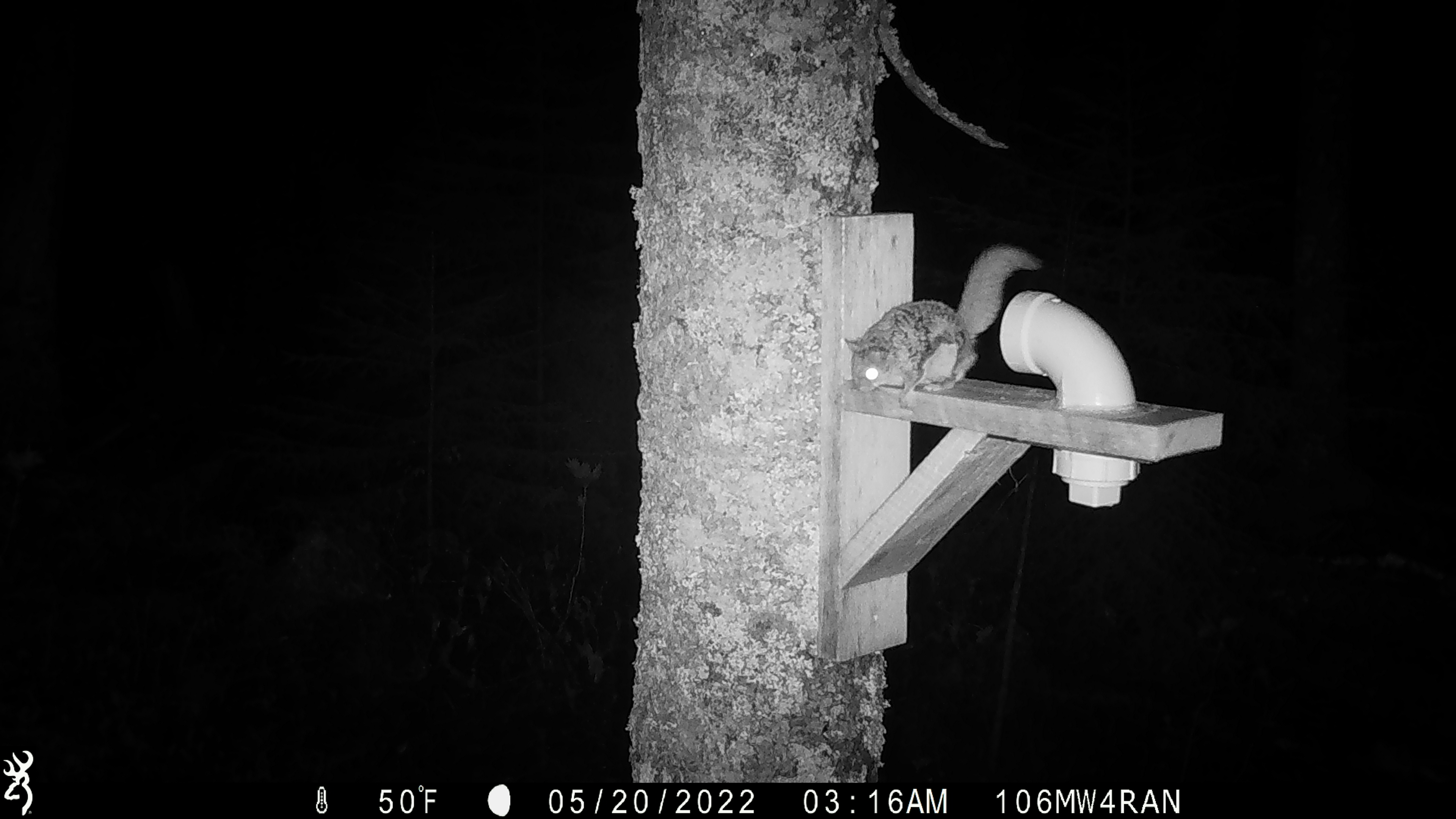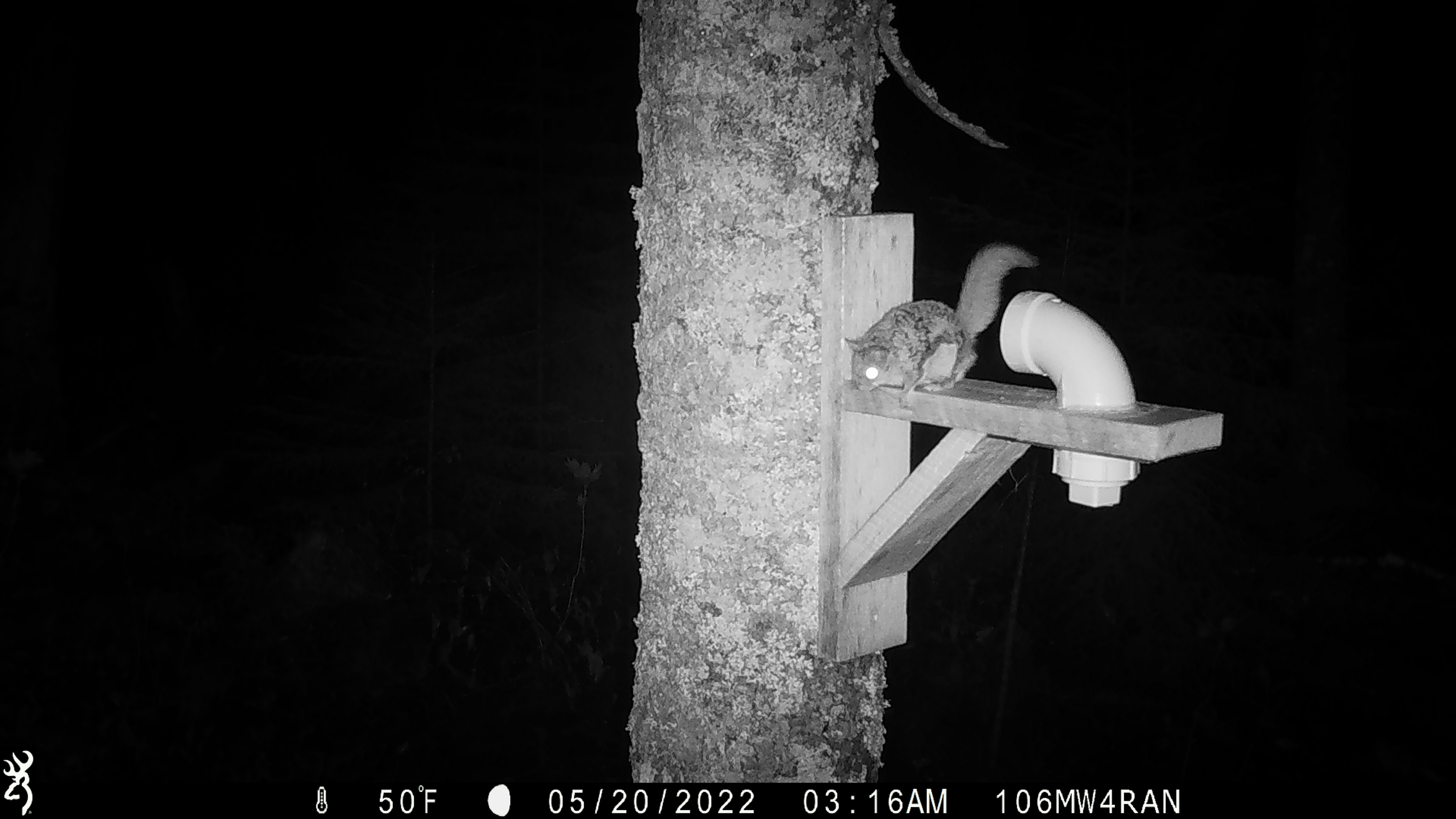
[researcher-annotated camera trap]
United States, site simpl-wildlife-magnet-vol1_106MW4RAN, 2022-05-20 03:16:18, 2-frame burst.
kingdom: Animalia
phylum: Chordata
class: Mammalia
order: Rodentia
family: Sciuridae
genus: Glaucomys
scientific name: Glaucomys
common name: flying squirrel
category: flying squirrel sp.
Flying squirrel sp. (flying squirrel) (Glaucomys).